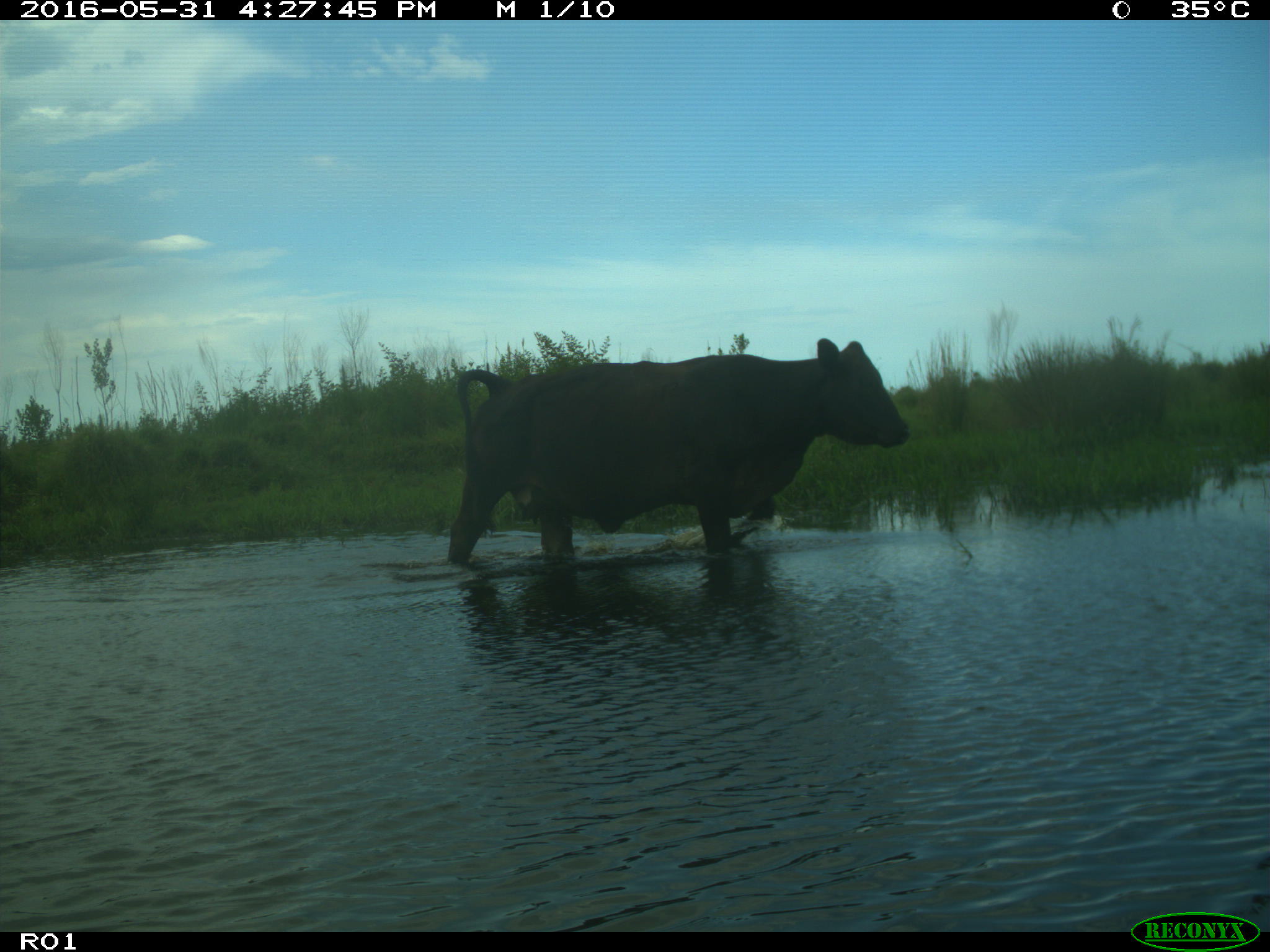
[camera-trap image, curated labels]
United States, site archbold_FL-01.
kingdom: Animalia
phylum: Chordata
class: Mammalia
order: Artiodactyla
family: Bovidae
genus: Bos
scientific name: Bos taurus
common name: domestic cow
Bos taurus (domestic cow).